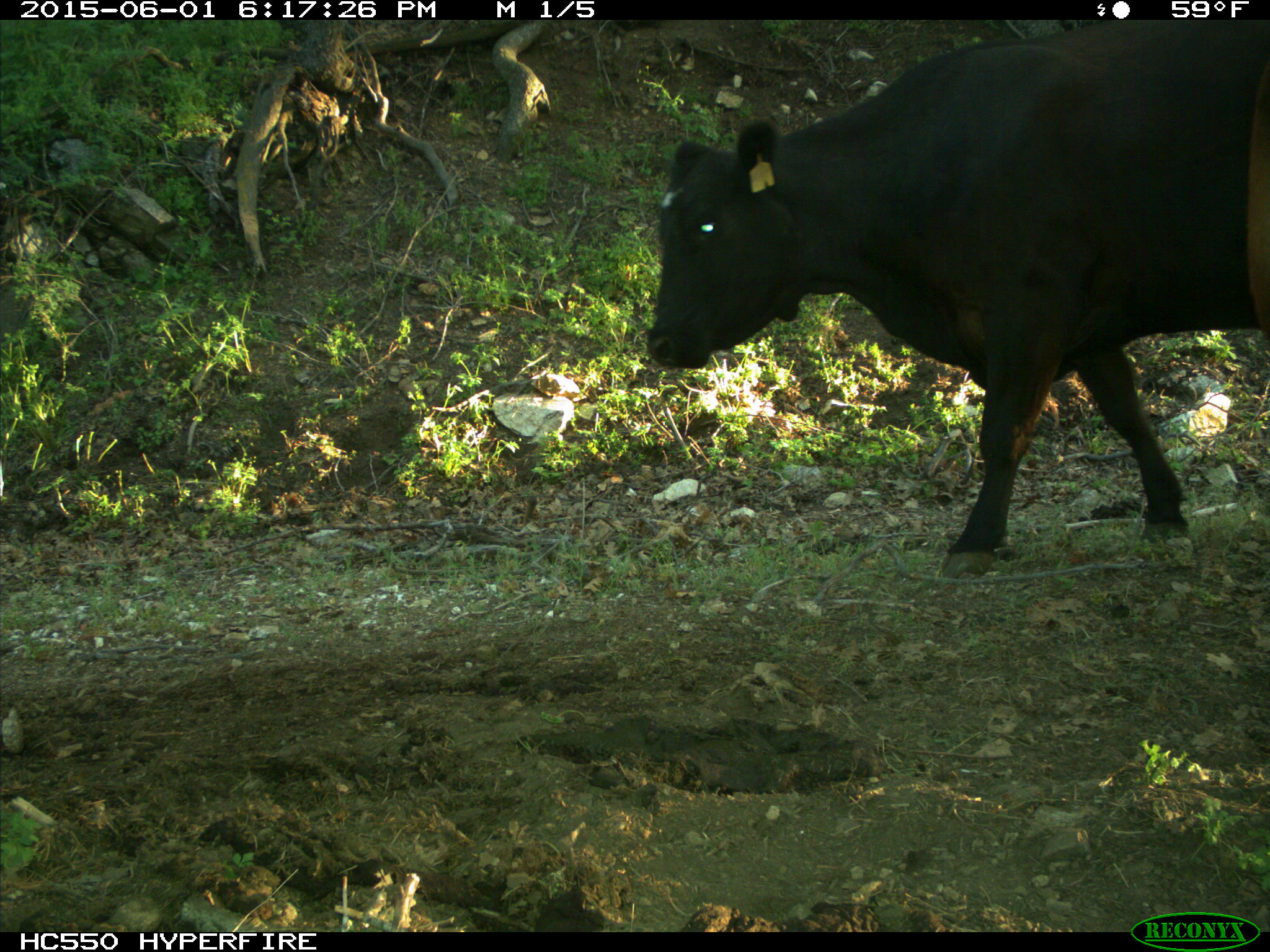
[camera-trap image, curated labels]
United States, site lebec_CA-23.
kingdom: Animalia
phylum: Chordata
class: Mammalia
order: Artiodactyla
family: Bovidae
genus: Bos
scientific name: Bos taurus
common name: domestic cow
Bos taurus (domestic cow).